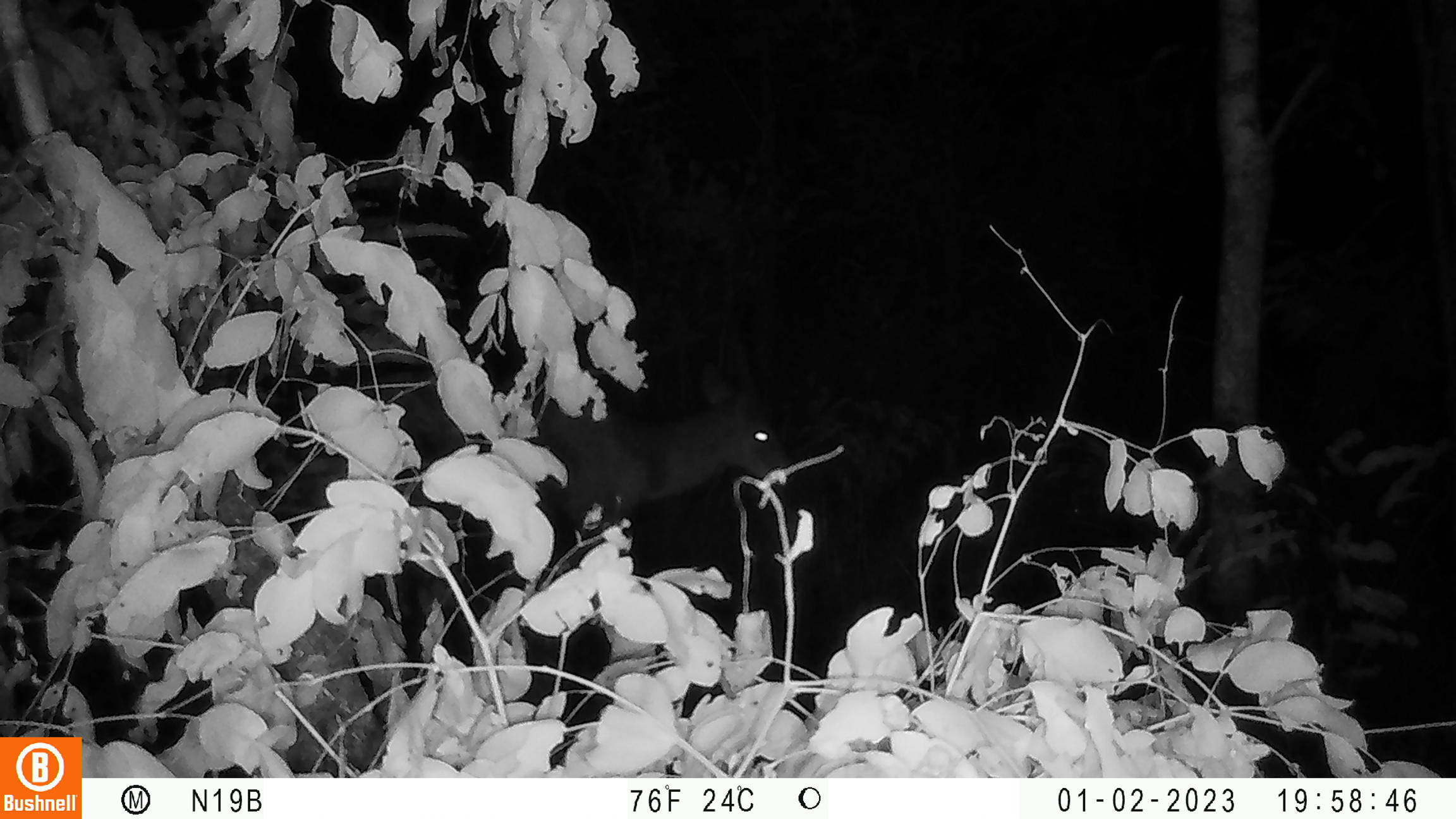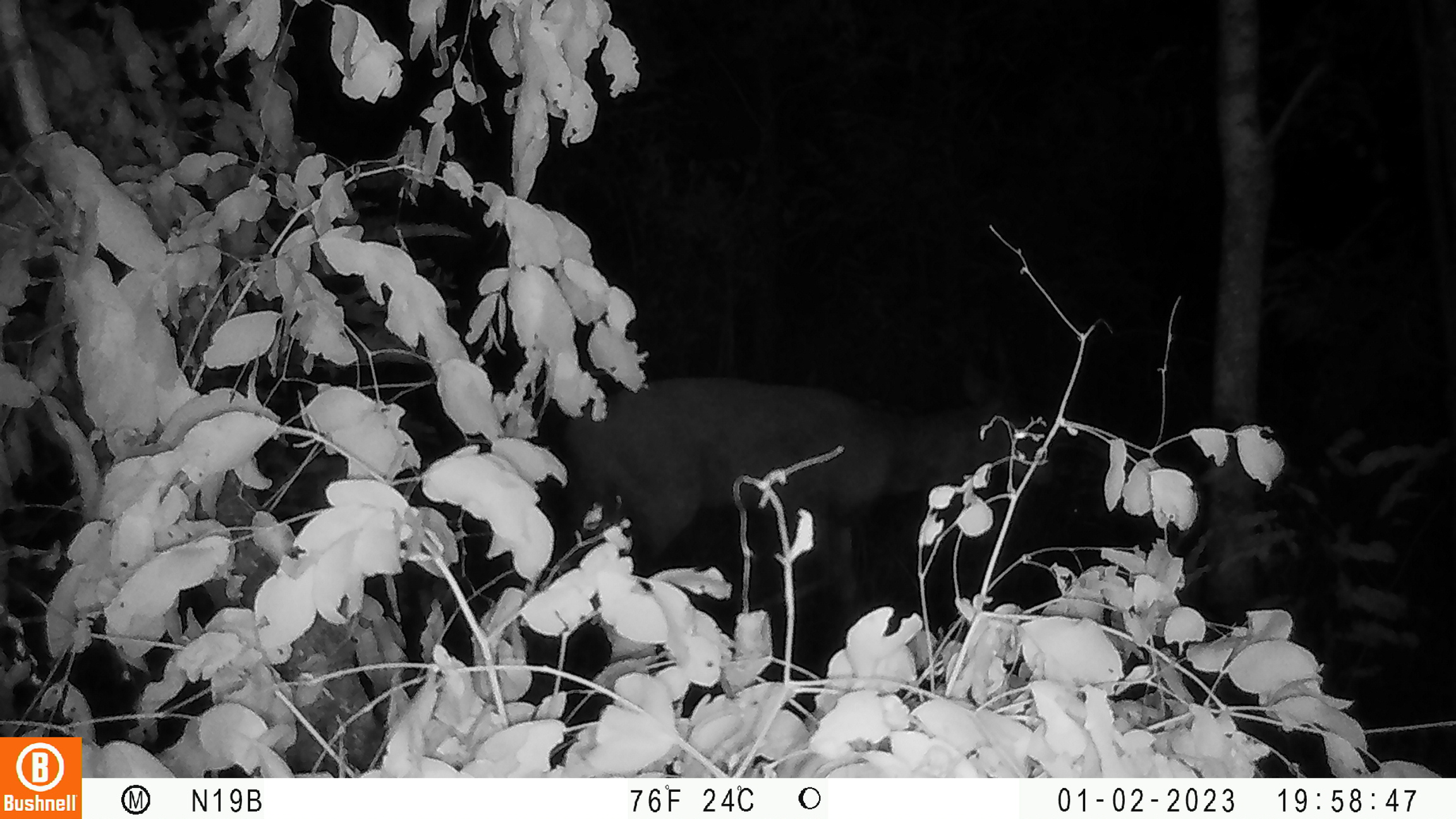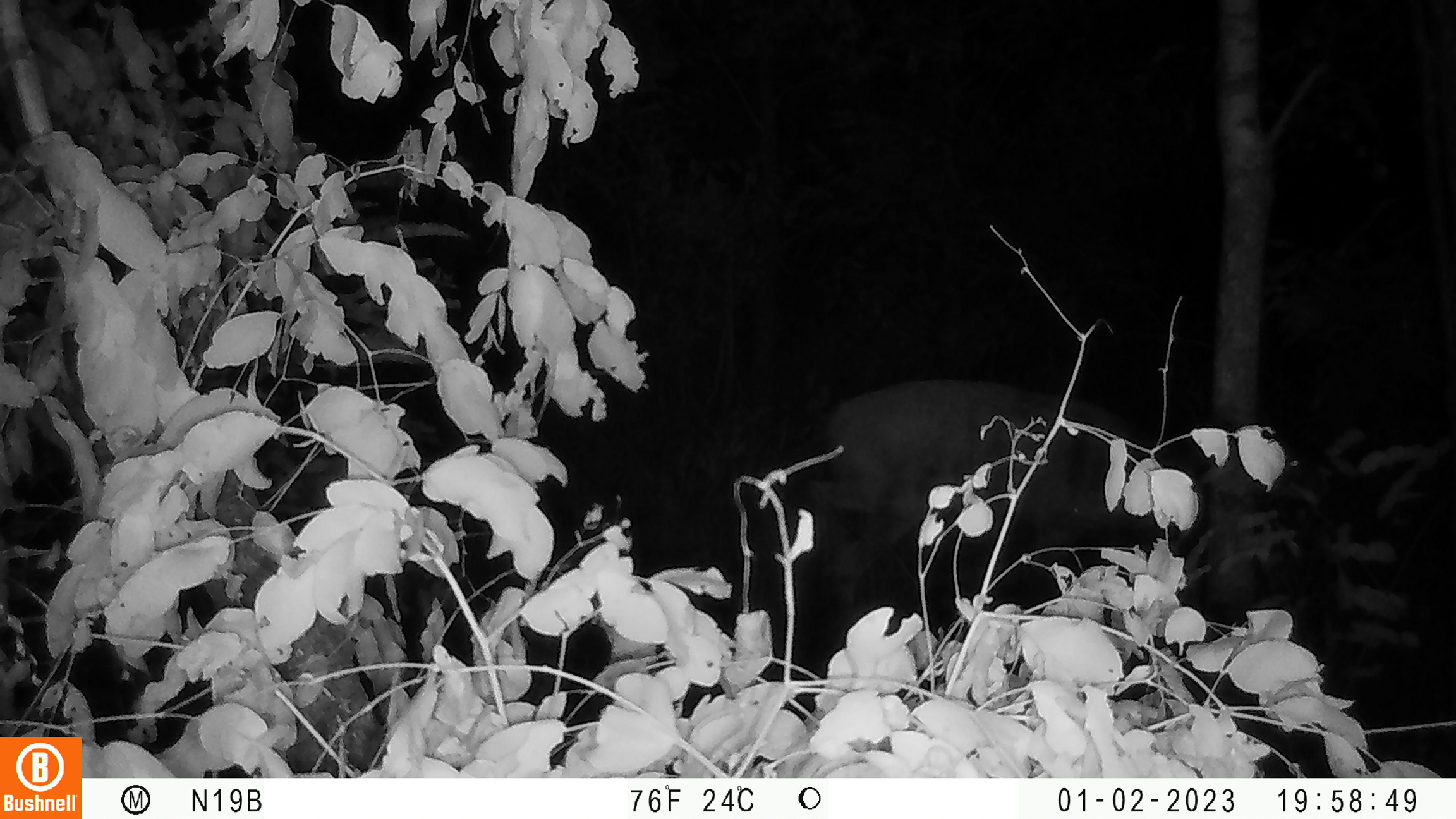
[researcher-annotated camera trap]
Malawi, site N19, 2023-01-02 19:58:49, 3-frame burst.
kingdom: Animalia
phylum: Chordata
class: Mammalia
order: Artiodactyla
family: Bovidae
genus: Tragelaphus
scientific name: Tragelaphus sylvaticus sylvaticus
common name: cape bushbuck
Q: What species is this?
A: Cape bushbuck (Tragelaphus sylvaticus sylvaticus).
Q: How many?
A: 1.